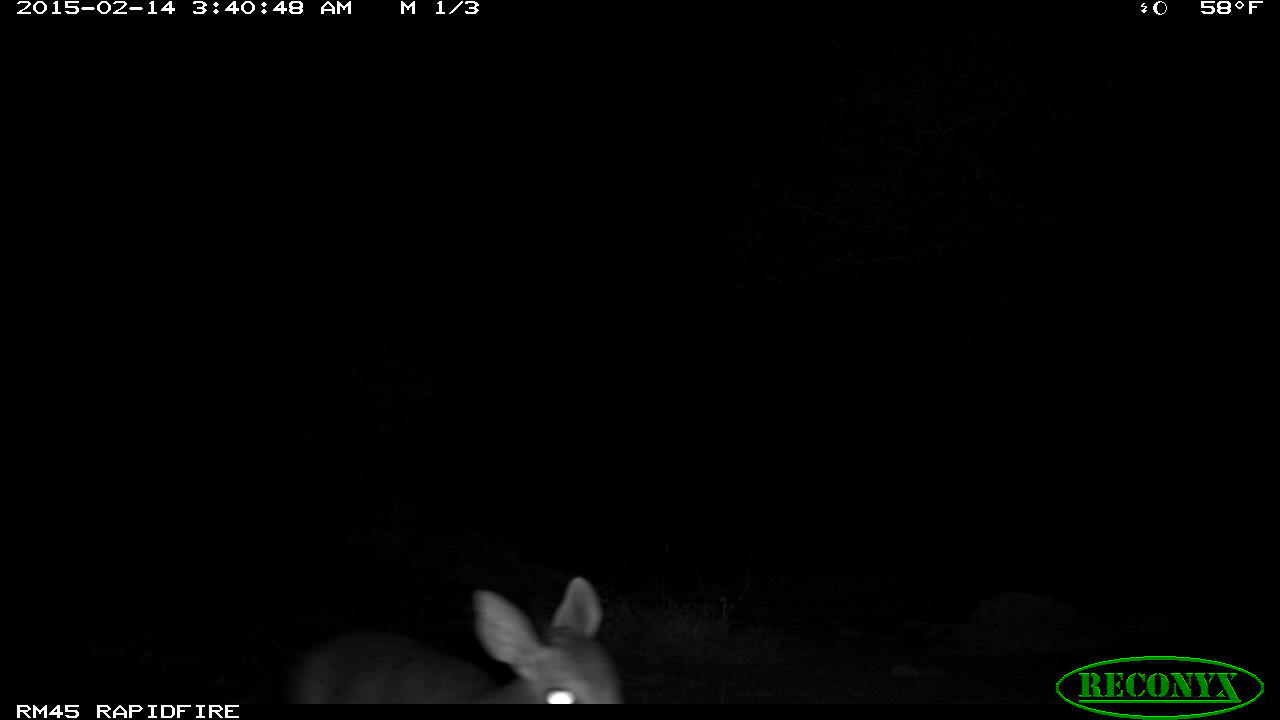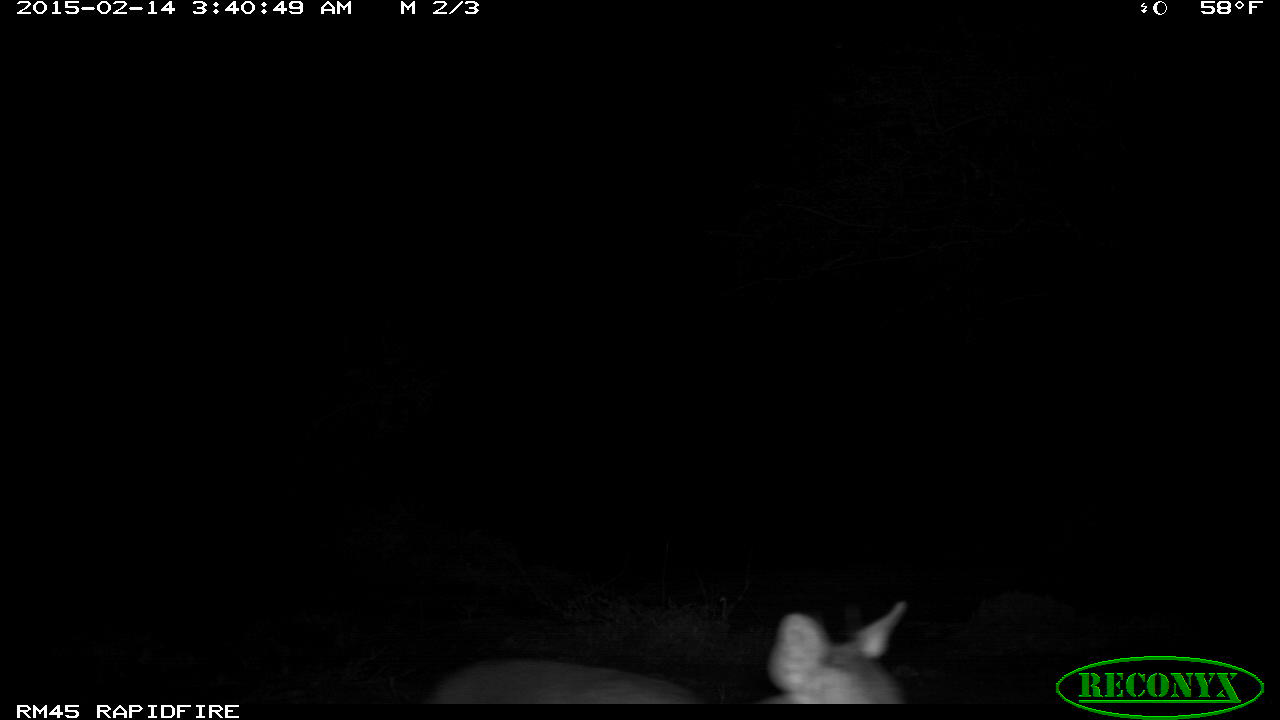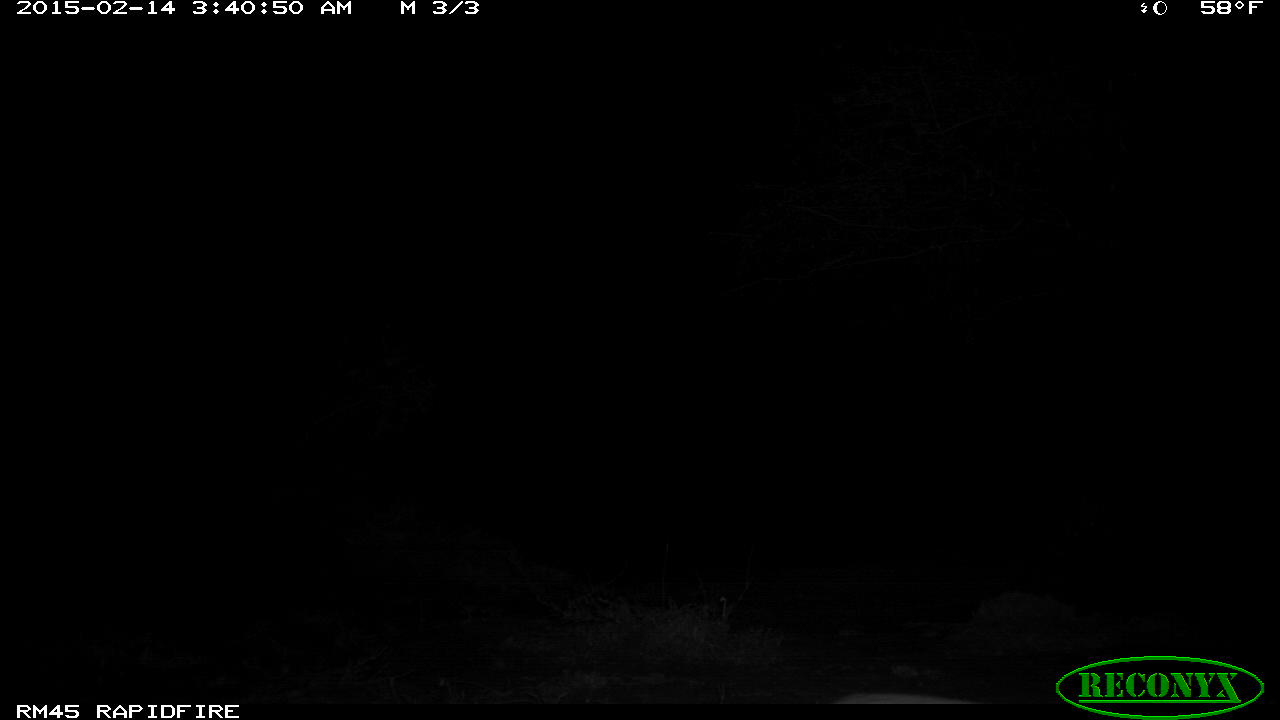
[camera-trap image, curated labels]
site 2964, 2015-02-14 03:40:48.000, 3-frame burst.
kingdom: Animalia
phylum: Chordata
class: Mammalia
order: Artiodactyla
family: Bovidae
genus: Madoqua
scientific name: Madoqua guentheri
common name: günther's dik-dik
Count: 1.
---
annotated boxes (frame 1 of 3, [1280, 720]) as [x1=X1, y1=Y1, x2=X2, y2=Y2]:
madoqua guentheri: [x1=285, y1=575, x2=622, y2=703]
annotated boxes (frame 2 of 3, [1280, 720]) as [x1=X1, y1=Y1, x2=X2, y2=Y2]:
madoqua guentheri: [x1=423, y1=597, x2=911, y2=704]